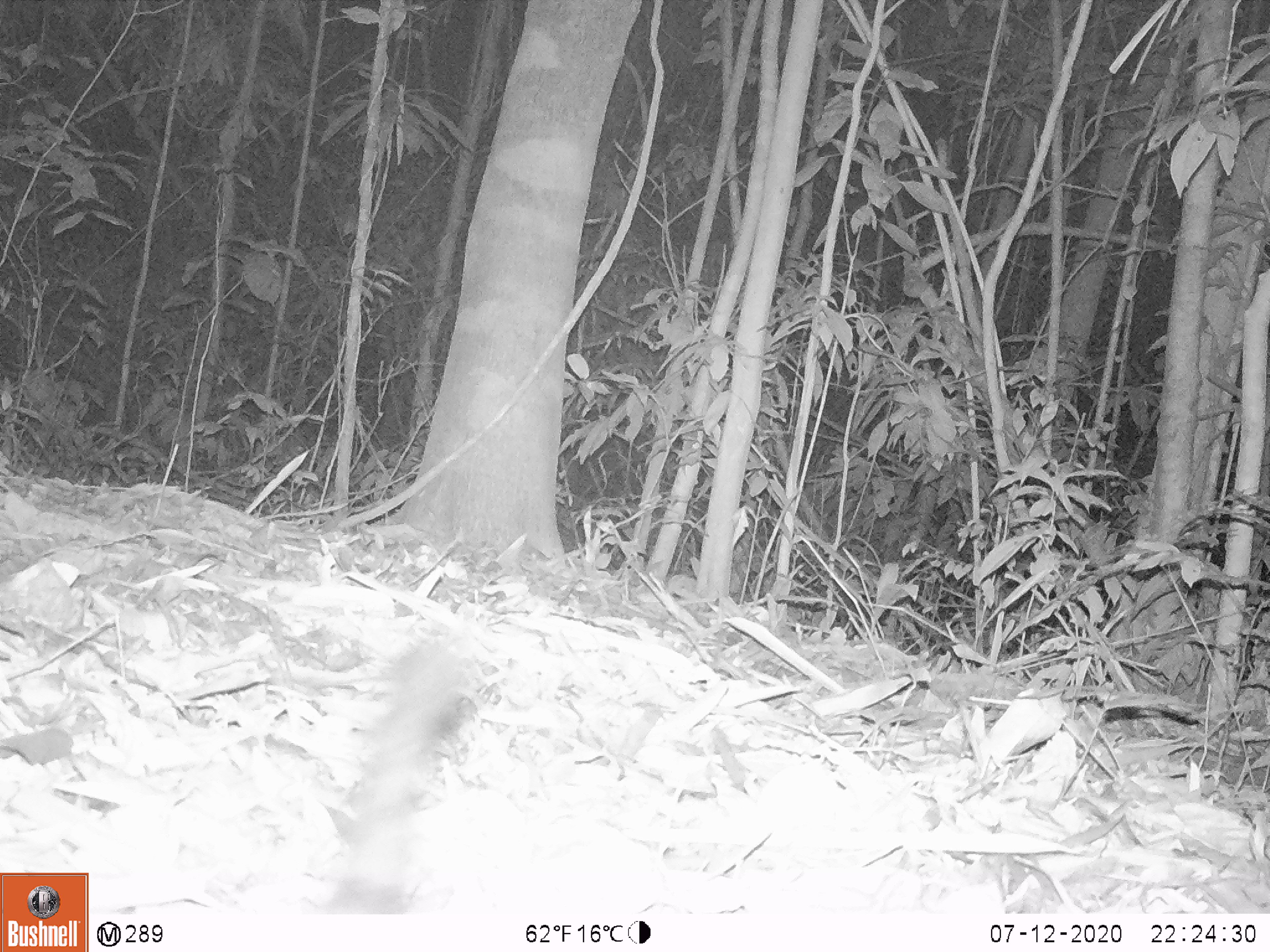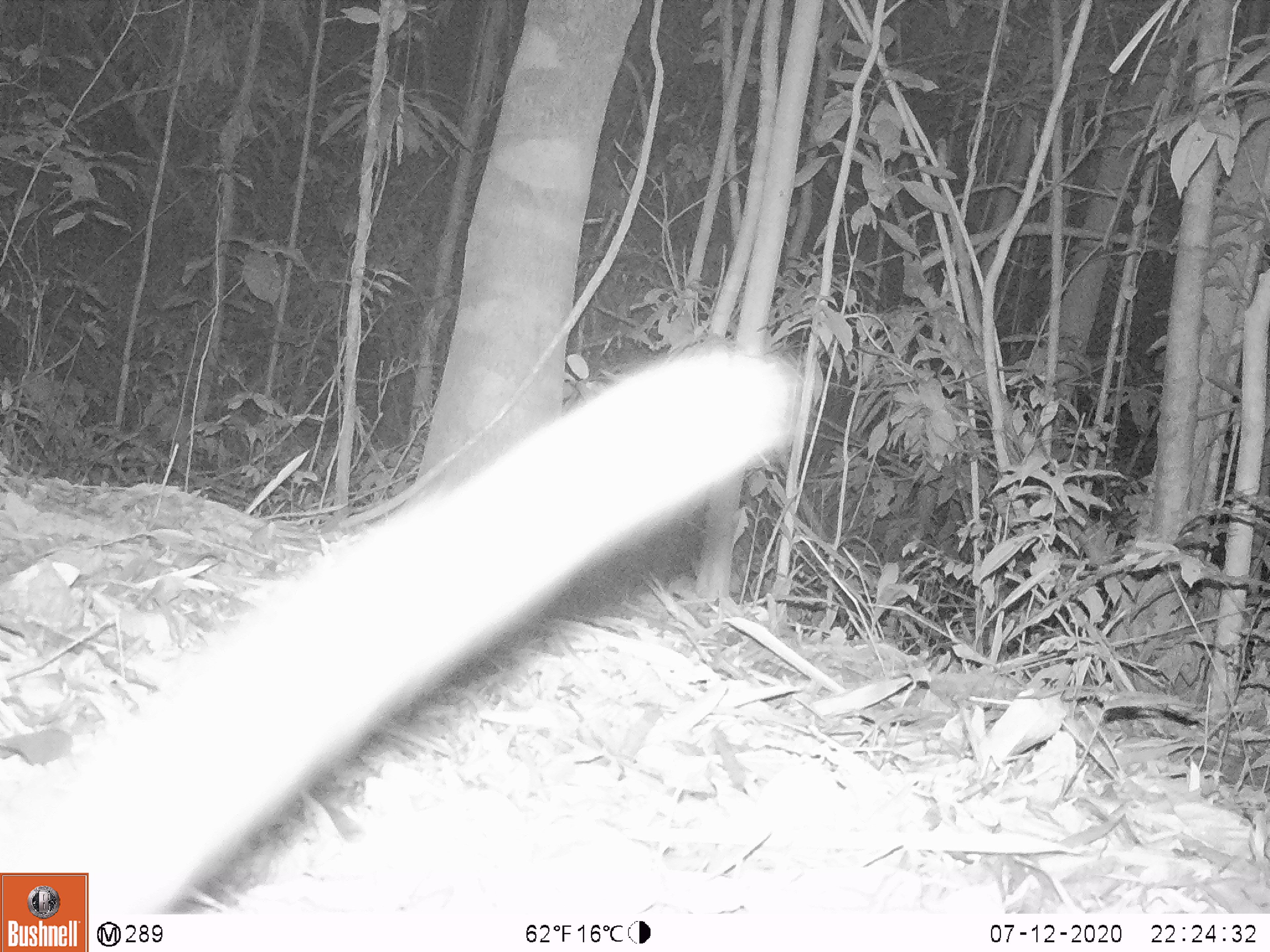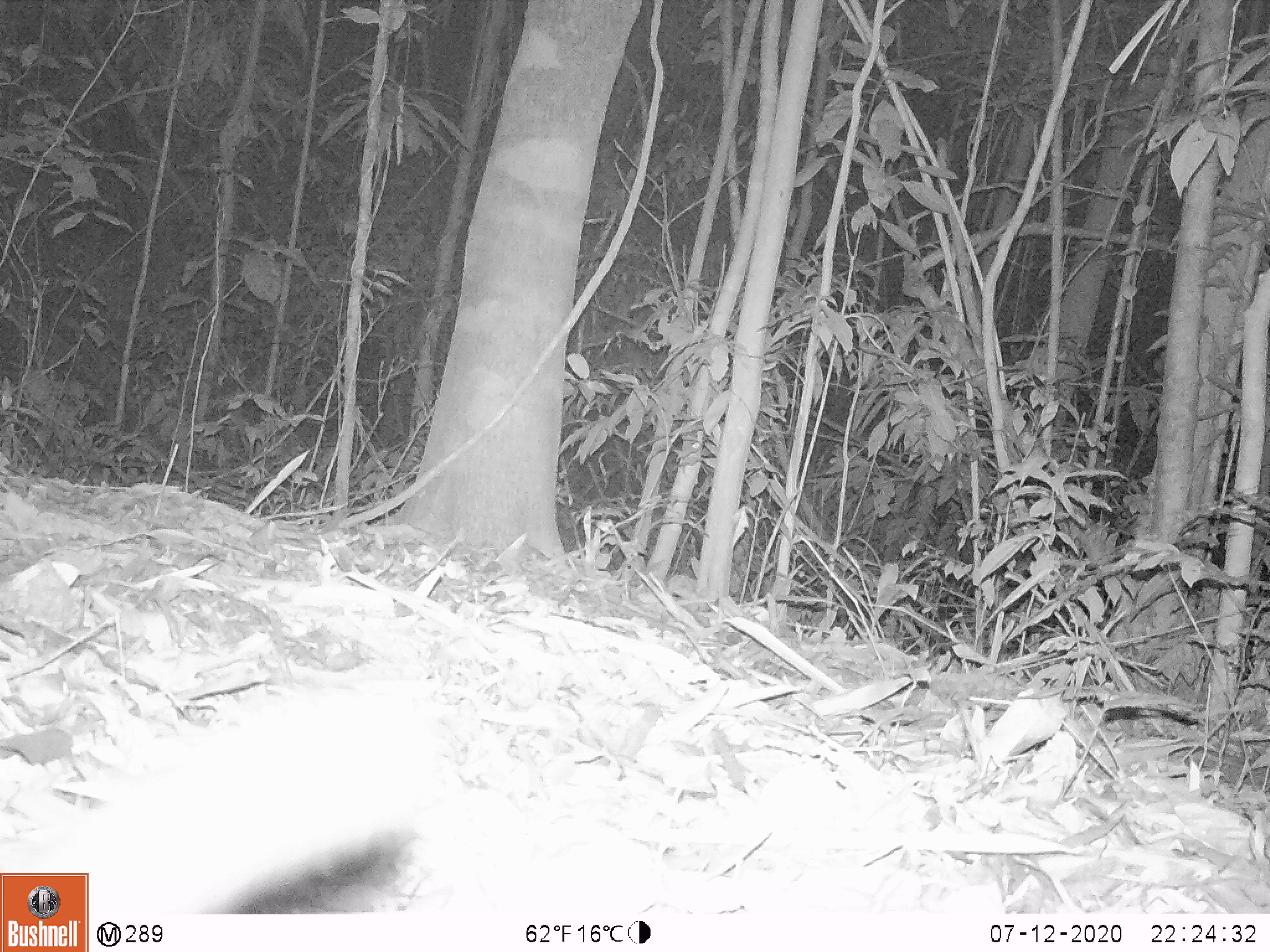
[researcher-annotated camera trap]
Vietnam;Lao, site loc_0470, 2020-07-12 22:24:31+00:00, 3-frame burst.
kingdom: Animalia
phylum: Chordata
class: Mammalia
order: Carnivora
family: Viverridae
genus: Paguma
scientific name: Paguma larvata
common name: masked palm civet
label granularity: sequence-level